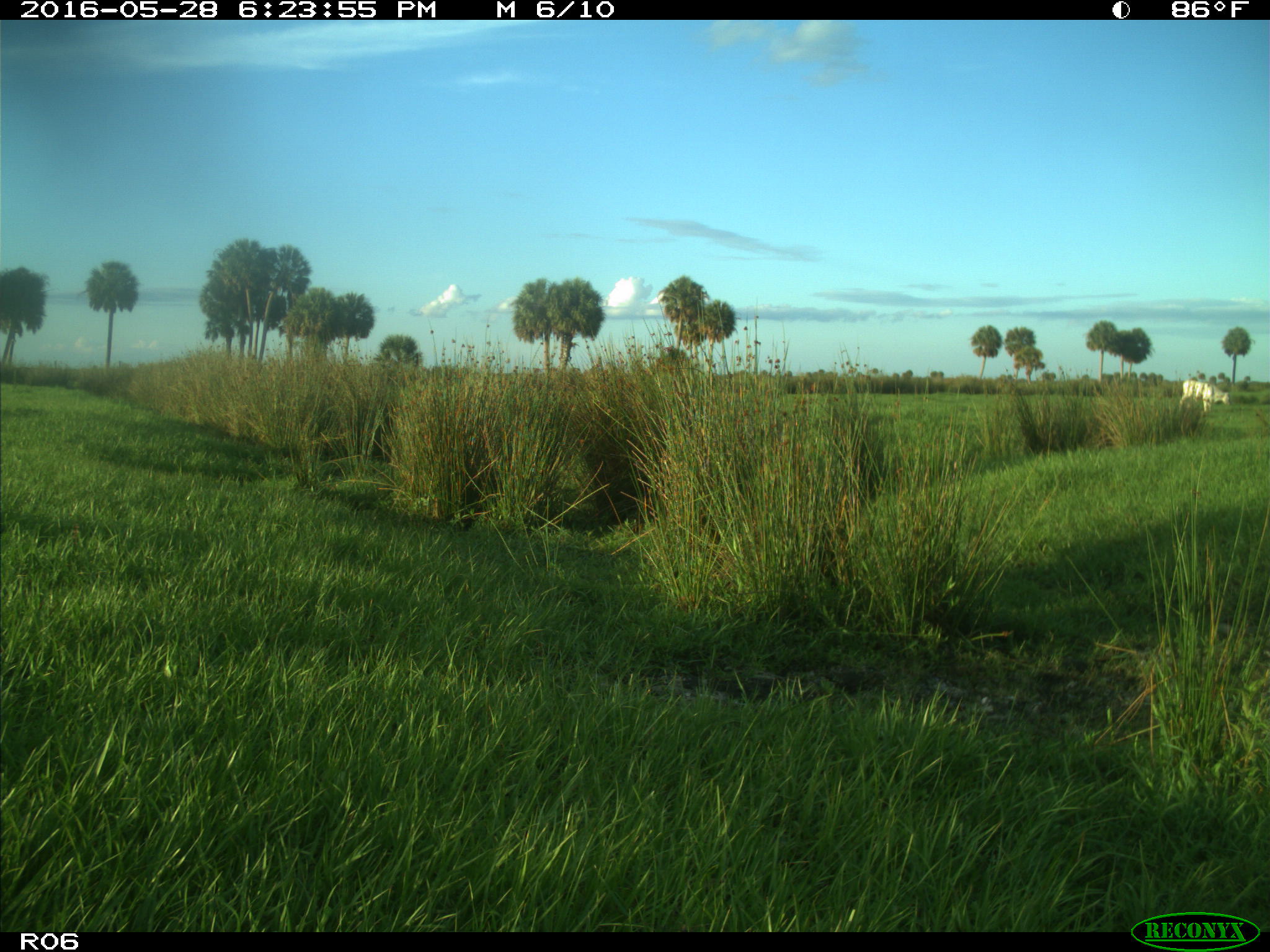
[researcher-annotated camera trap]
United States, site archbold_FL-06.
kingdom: Animalia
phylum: Chordata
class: Mammalia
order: Artiodactyla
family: Bovidae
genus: Bos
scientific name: Bos taurus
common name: domestic cow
Bos taurus (domestic cow).